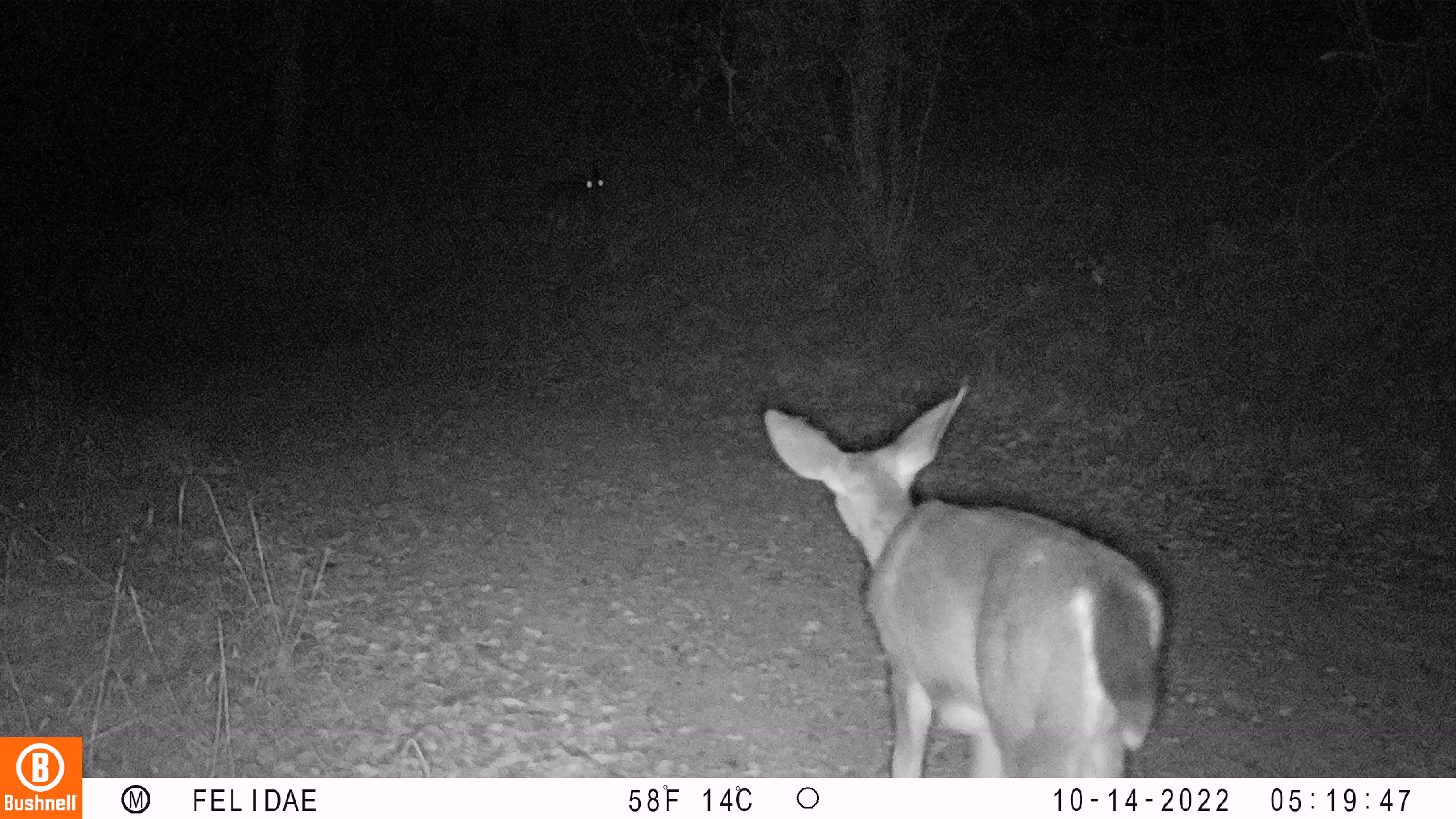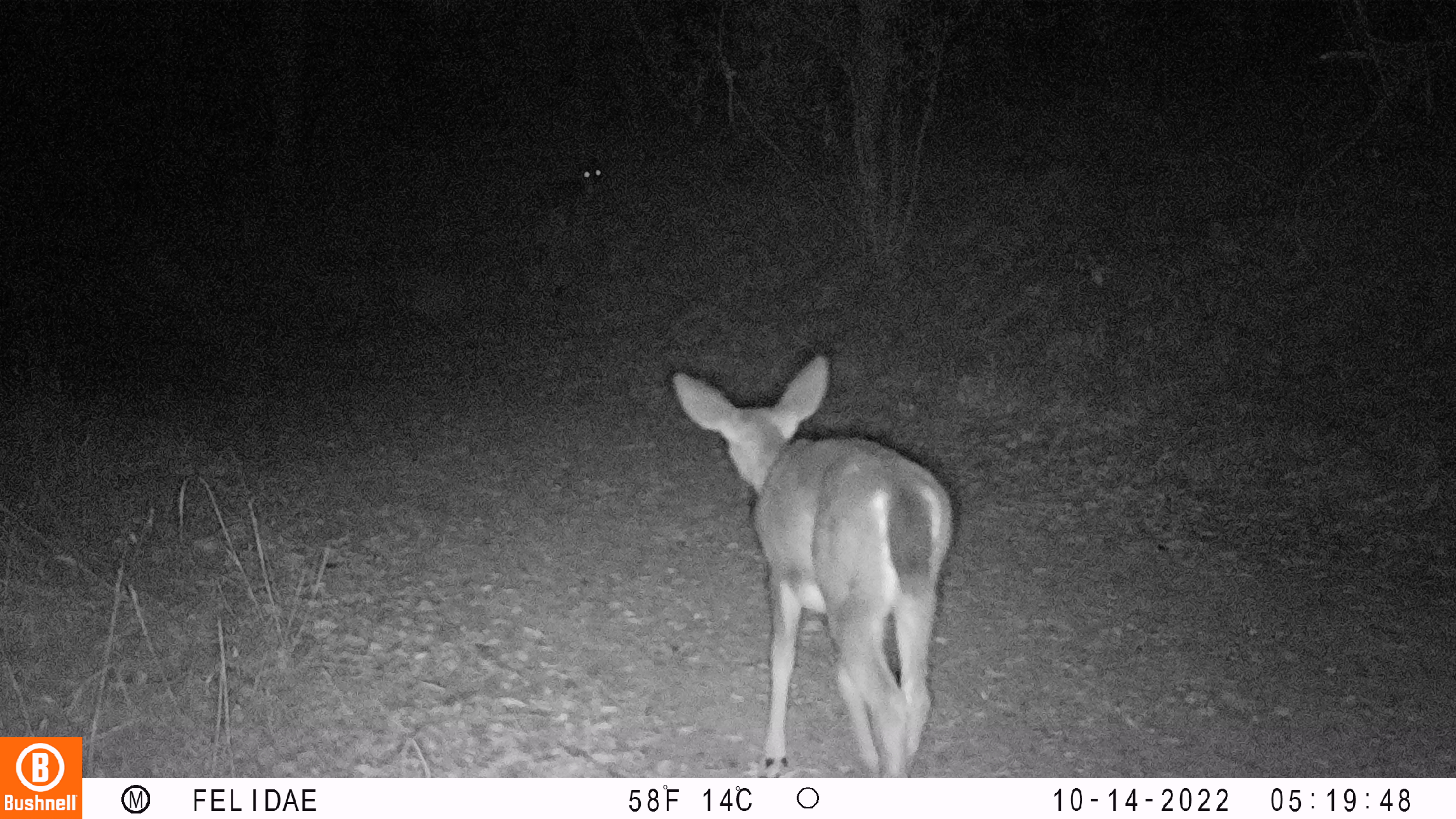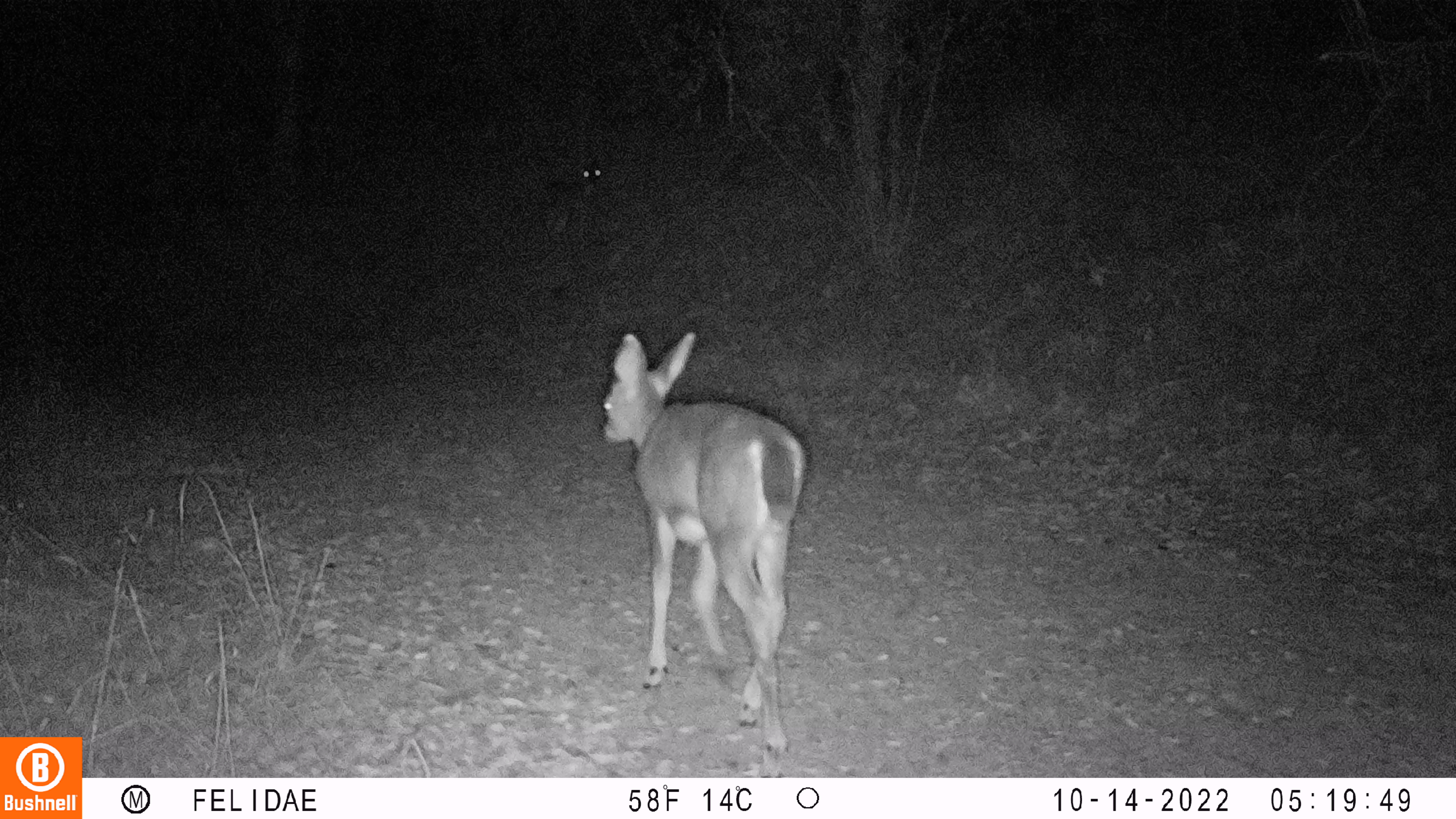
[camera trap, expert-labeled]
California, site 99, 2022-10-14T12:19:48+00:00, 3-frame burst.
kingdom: Animalia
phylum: Chordata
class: Mammalia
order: Artiodactyla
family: Cervidae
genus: Odocoileus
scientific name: Odocoileus hemionus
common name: mule deer